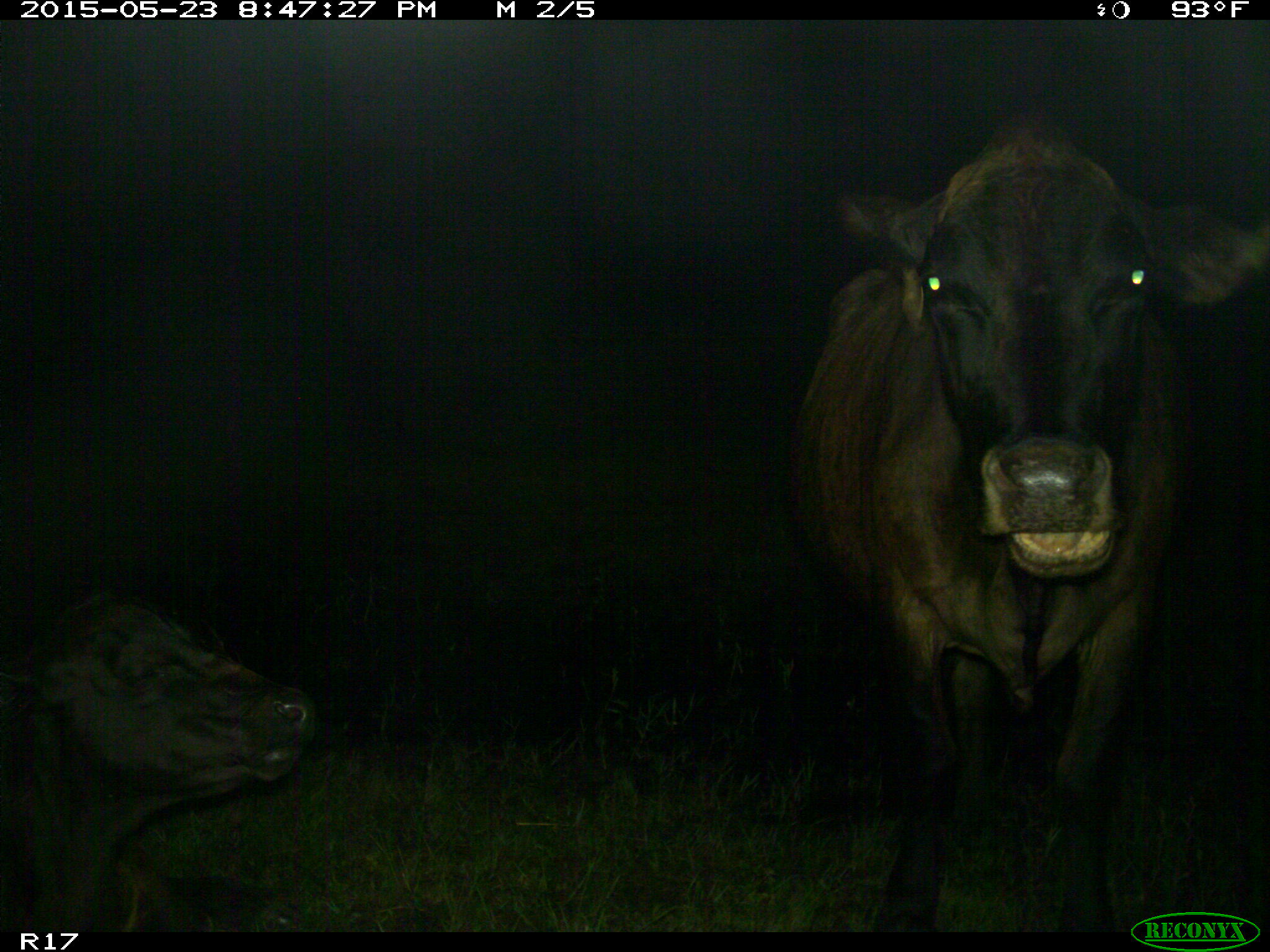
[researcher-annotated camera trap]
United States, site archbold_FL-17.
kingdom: Animalia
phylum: Chordata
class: Mammalia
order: Artiodactyla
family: Bovidae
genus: Bos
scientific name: Bos taurus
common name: domestic cow